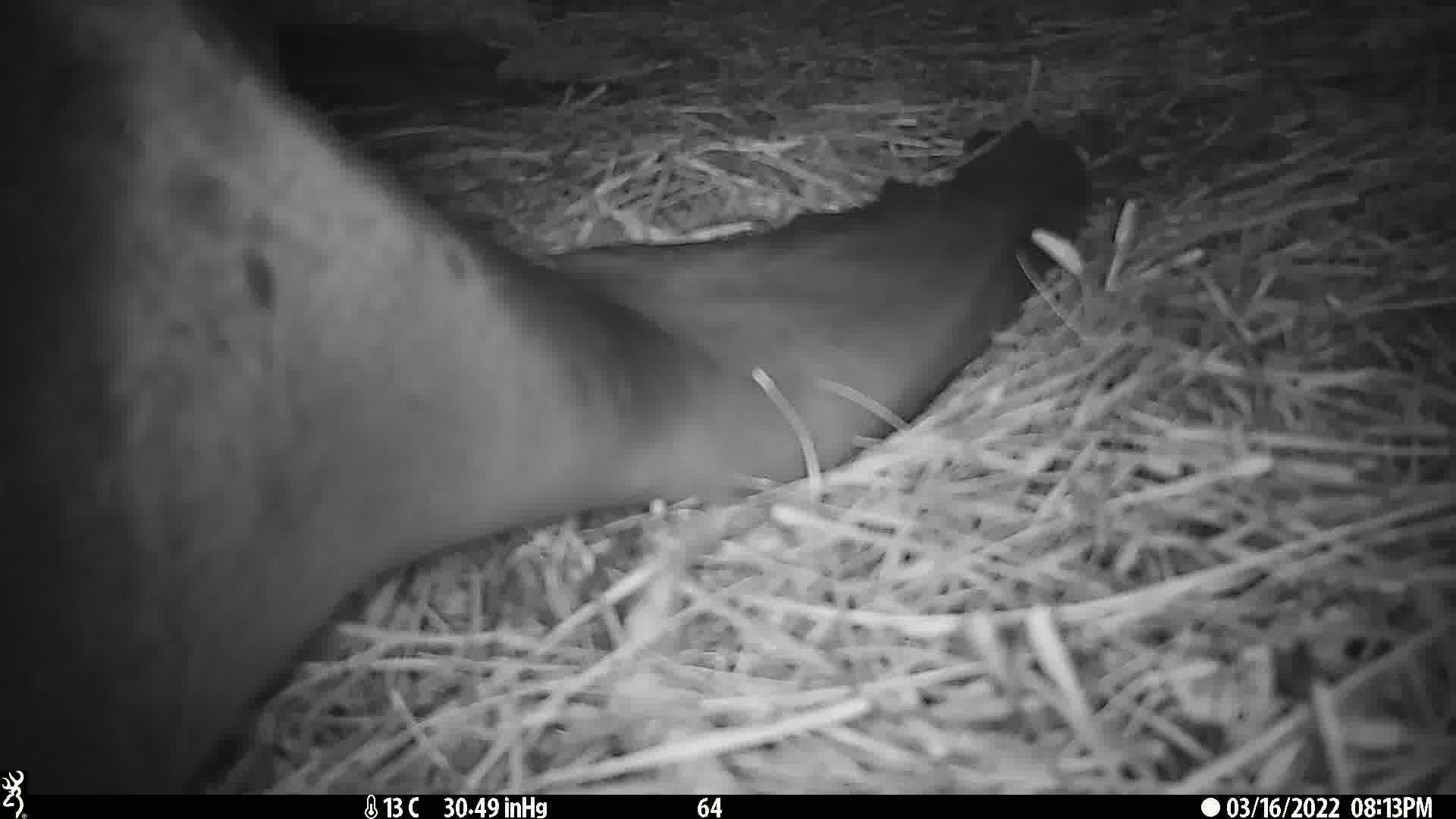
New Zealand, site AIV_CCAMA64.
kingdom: Animalia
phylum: Chordata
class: Mammalia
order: Carnivora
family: Otariidae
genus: Phocarctos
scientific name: Phocarctos hookeri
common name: new zealand sea lion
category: sealion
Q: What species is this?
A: Sealion (new zealand sea lion) (Phocarctos hookeri).